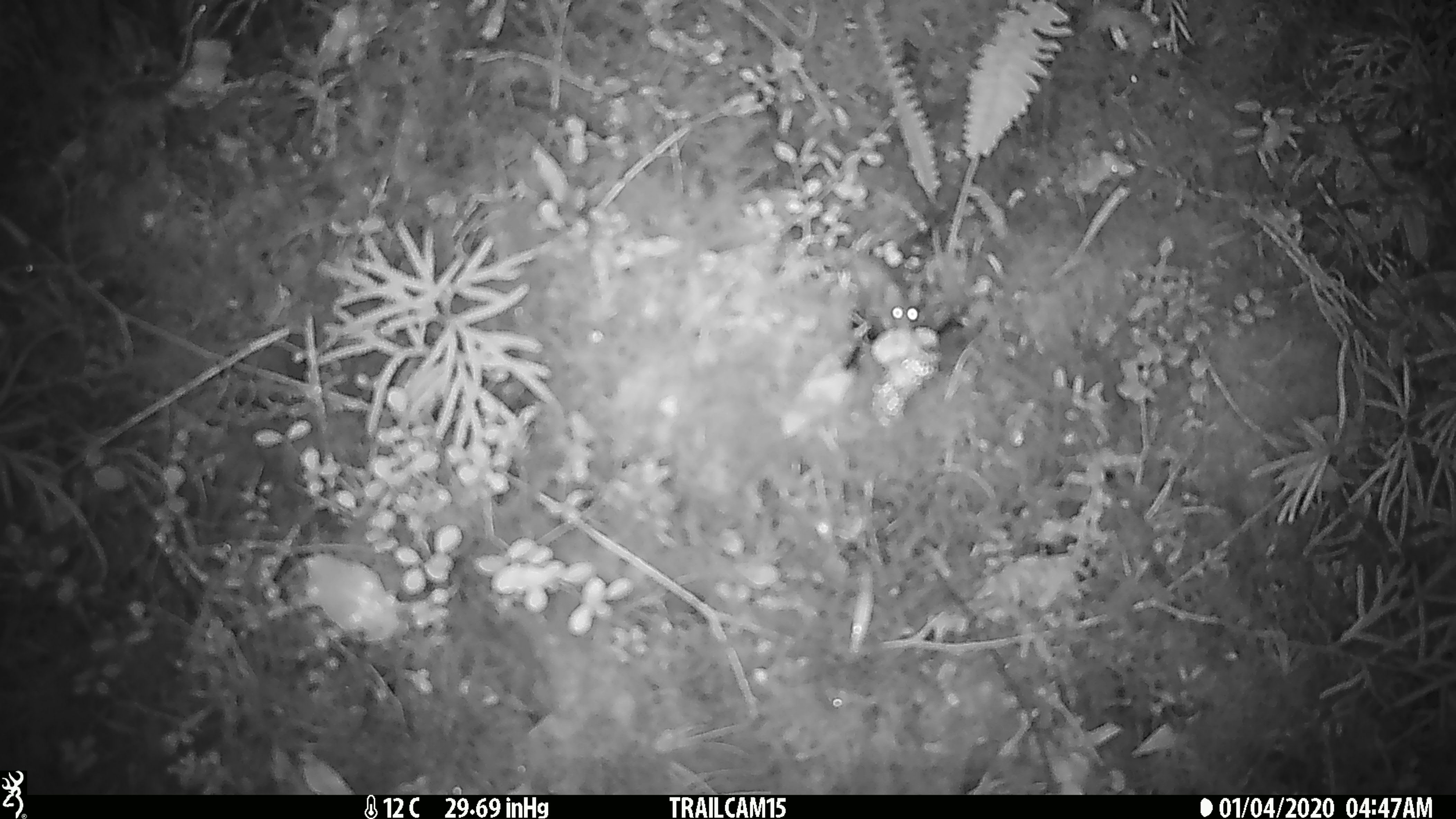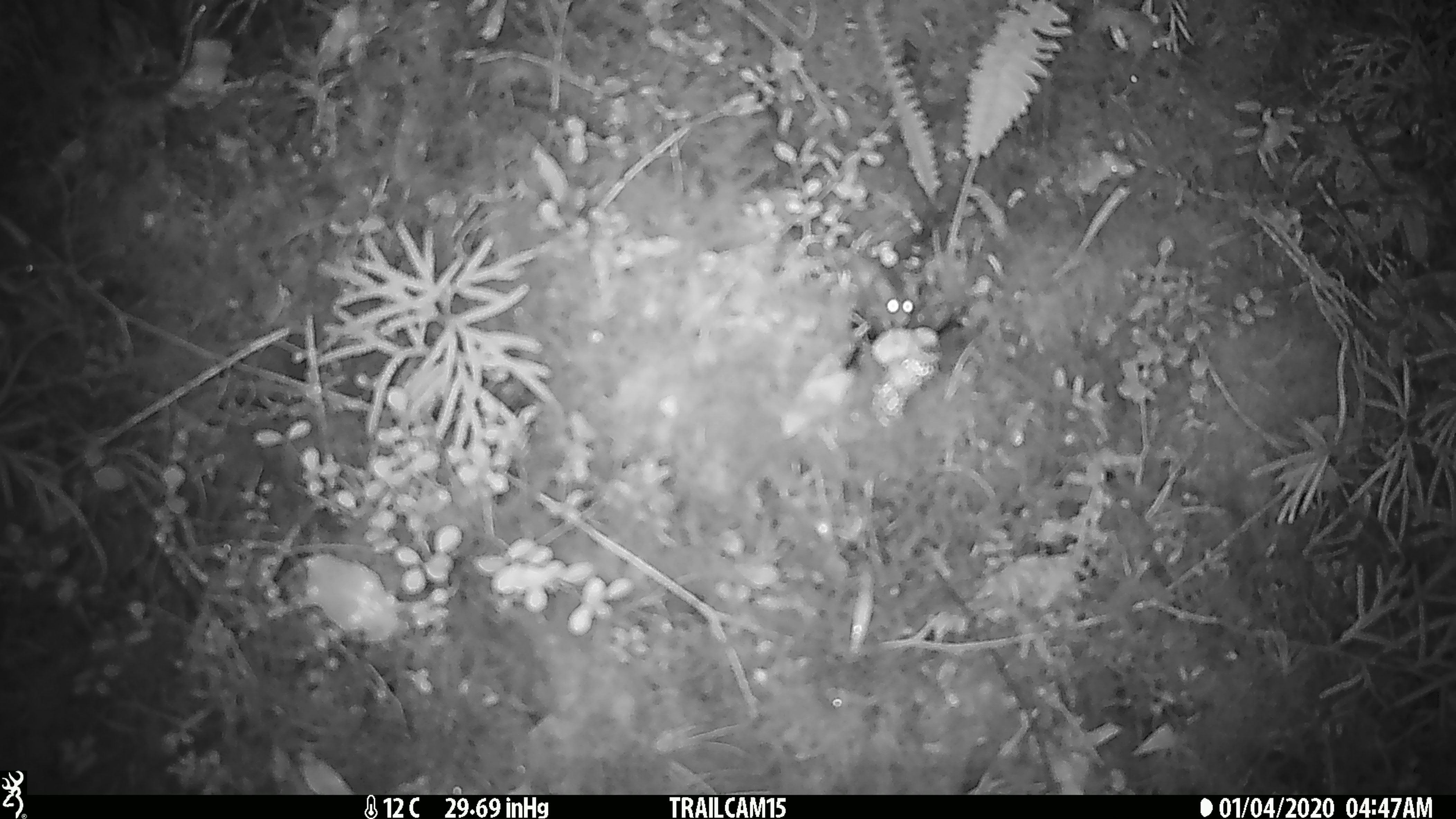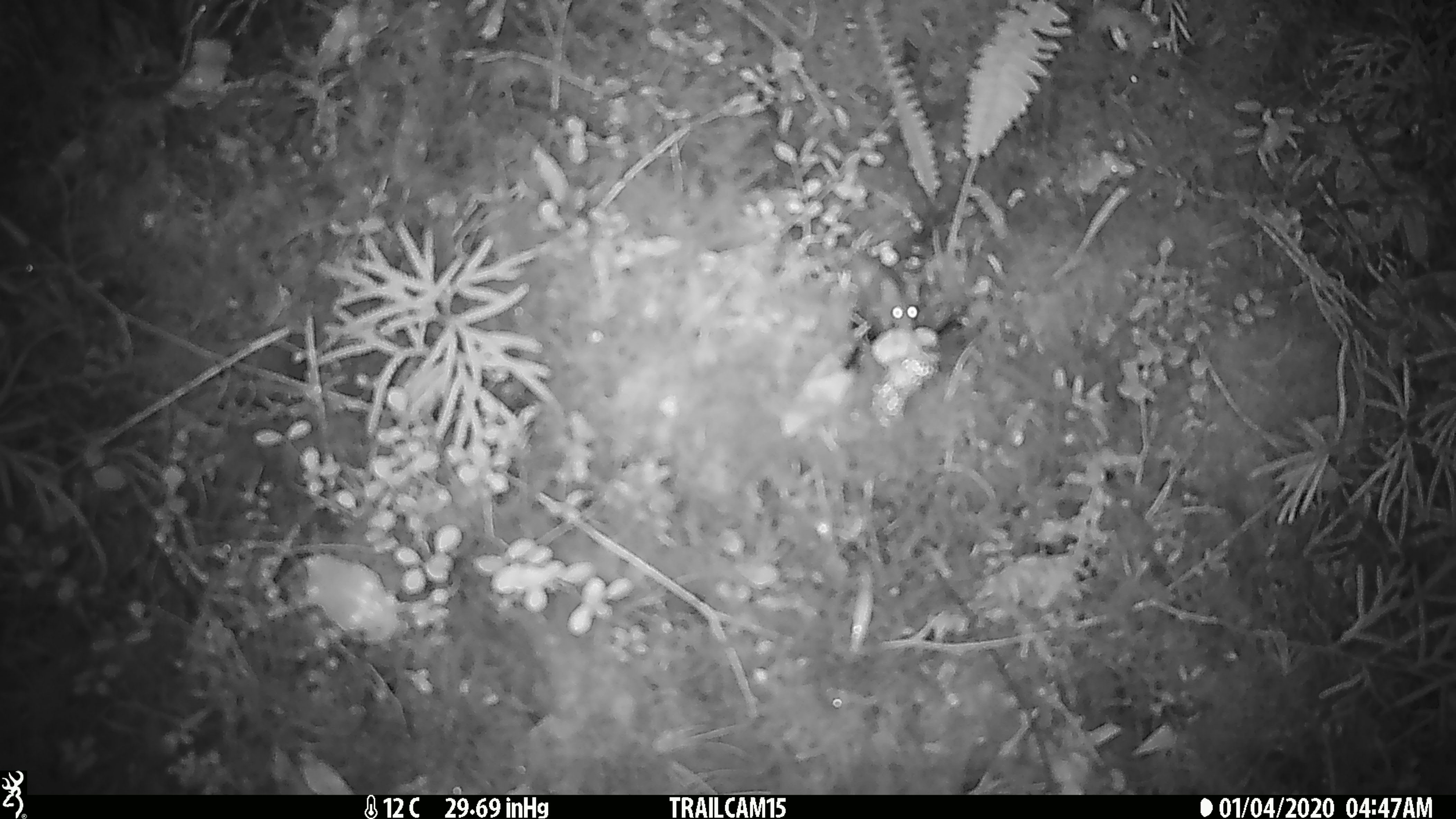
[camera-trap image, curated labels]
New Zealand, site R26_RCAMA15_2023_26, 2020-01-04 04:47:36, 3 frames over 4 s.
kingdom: Animalia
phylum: Chordata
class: Mammalia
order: Rodentia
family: Muridae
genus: Mus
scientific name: Mus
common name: mouse